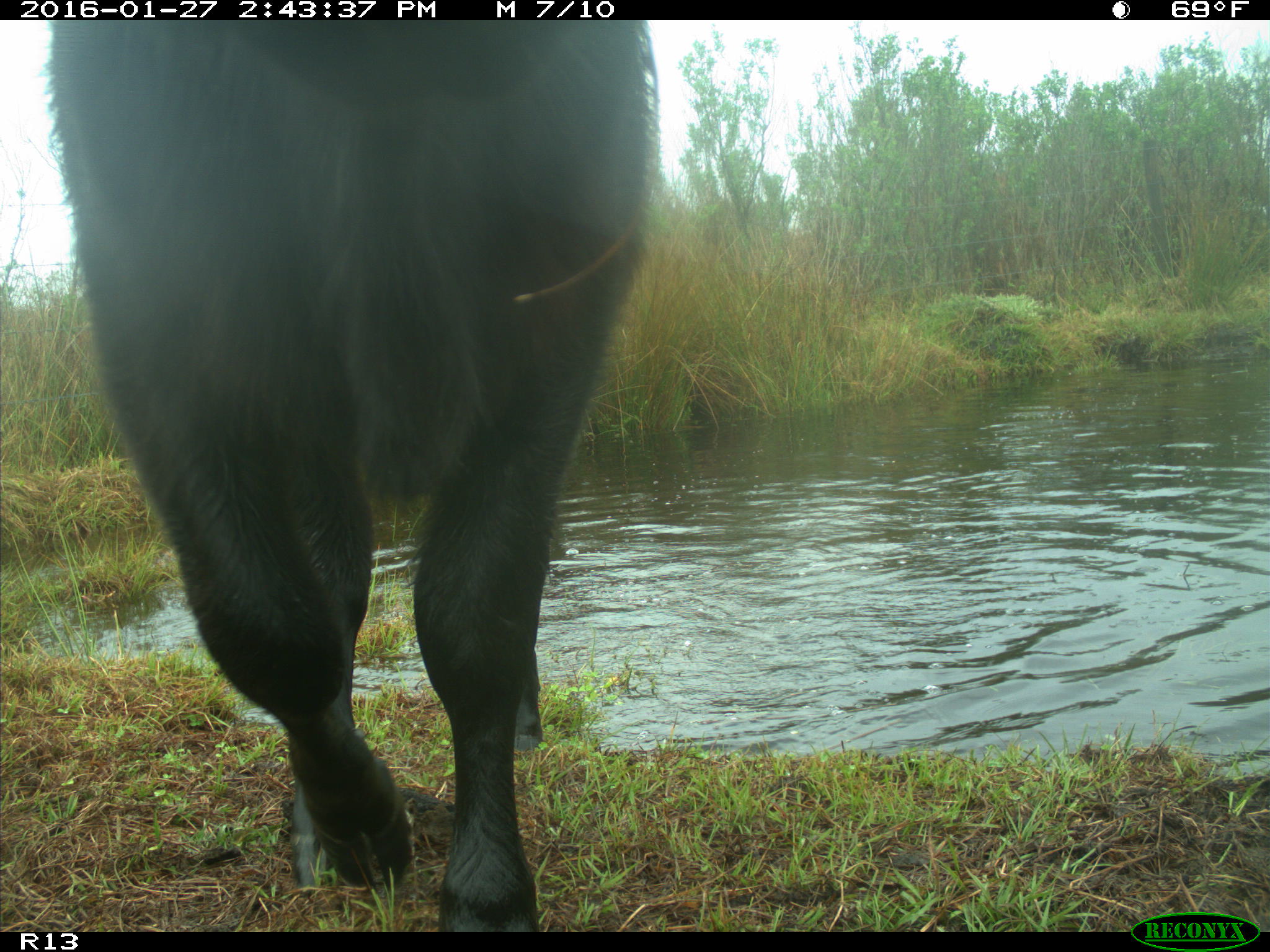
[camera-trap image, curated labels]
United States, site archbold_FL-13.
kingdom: Animalia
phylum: Chordata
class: Mammalia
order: Artiodactyla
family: Bovidae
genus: Bos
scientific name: Bos taurus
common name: domestic cow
Bos taurus (domestic cow).